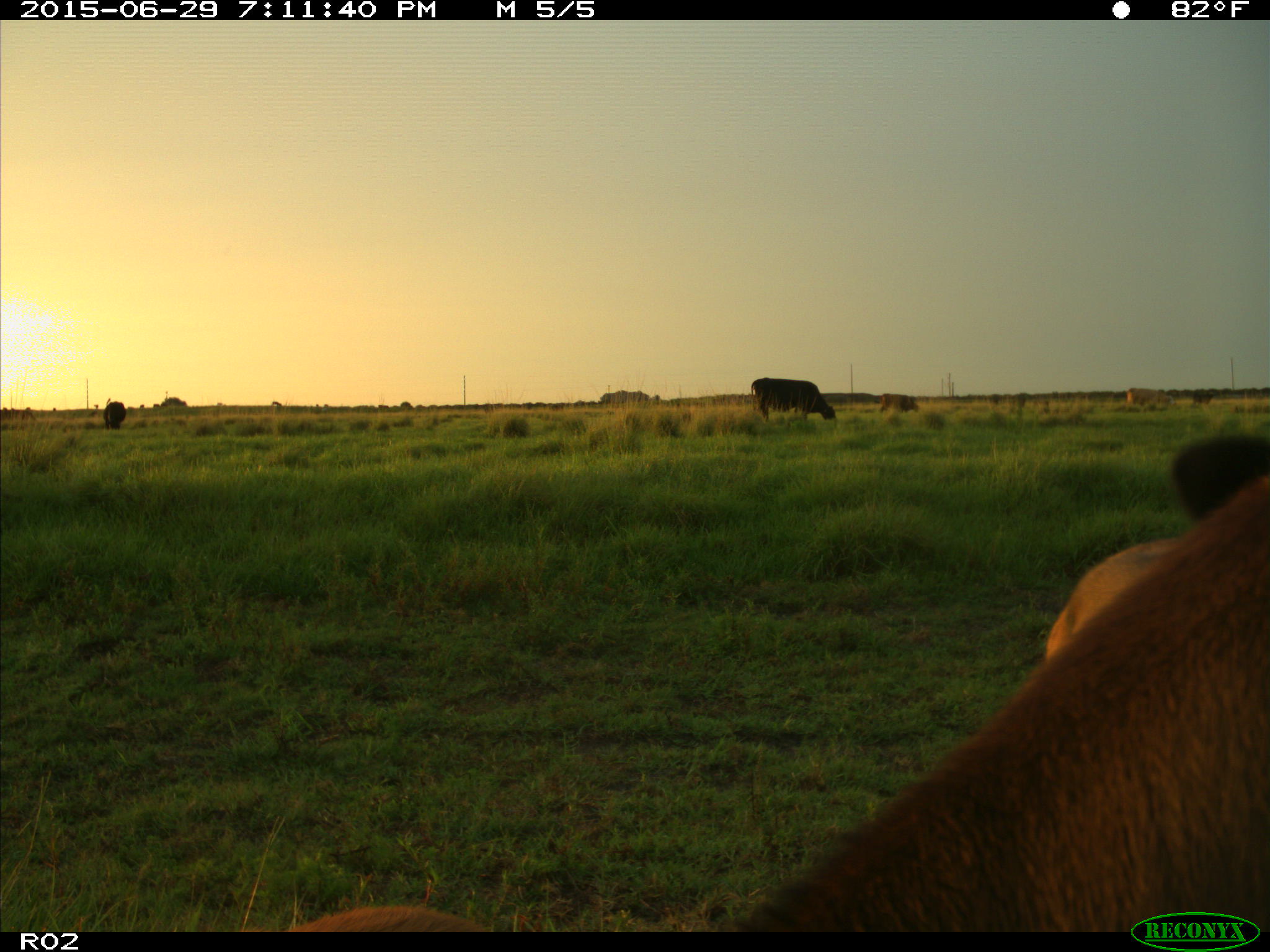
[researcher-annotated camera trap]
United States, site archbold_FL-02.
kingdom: Animalia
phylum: Chordata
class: Mammalia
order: Artiodactyla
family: Bovidae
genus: Bos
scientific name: Bos taurus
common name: domestic cow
Bos taurus (domestic cow).